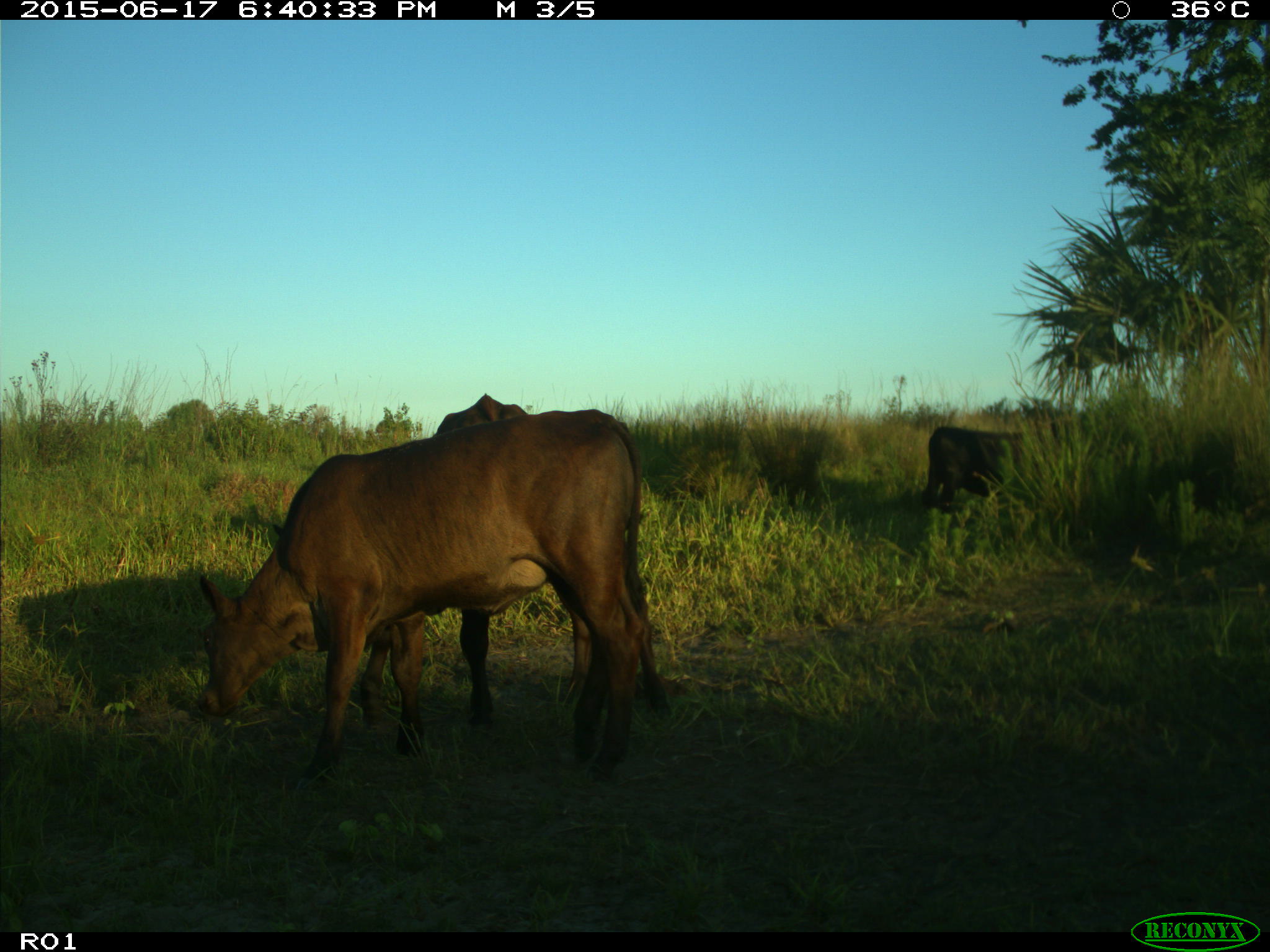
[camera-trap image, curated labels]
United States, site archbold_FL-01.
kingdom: Animalia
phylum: Chordata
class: Mammalia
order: Artiodactyla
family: Bovidae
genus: Bos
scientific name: Bos taurus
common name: domestic cow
Bos taurus (domestic cow).